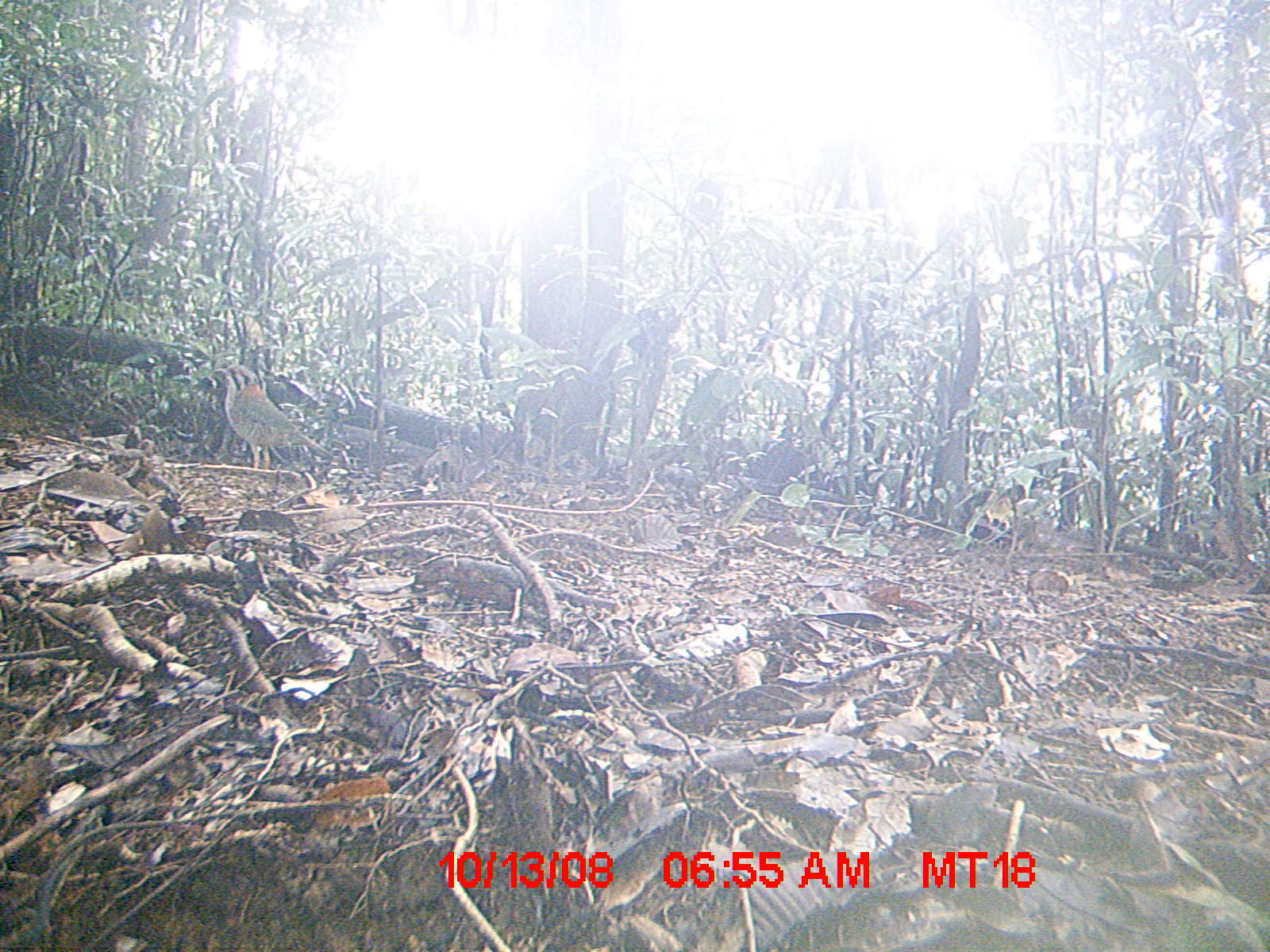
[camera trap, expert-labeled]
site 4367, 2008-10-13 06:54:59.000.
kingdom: Animalia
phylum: Chordata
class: Aves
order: Coraciiformes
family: Brachypteraciidae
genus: Brachypteracias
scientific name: Brachypteracias squamiger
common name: scaly ground-roller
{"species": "Brachypteracias squamiger (scaly ground-roller)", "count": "1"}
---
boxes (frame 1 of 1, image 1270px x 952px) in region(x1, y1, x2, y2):
brachypteracias squamiger: region(215, 364, 334, 473)